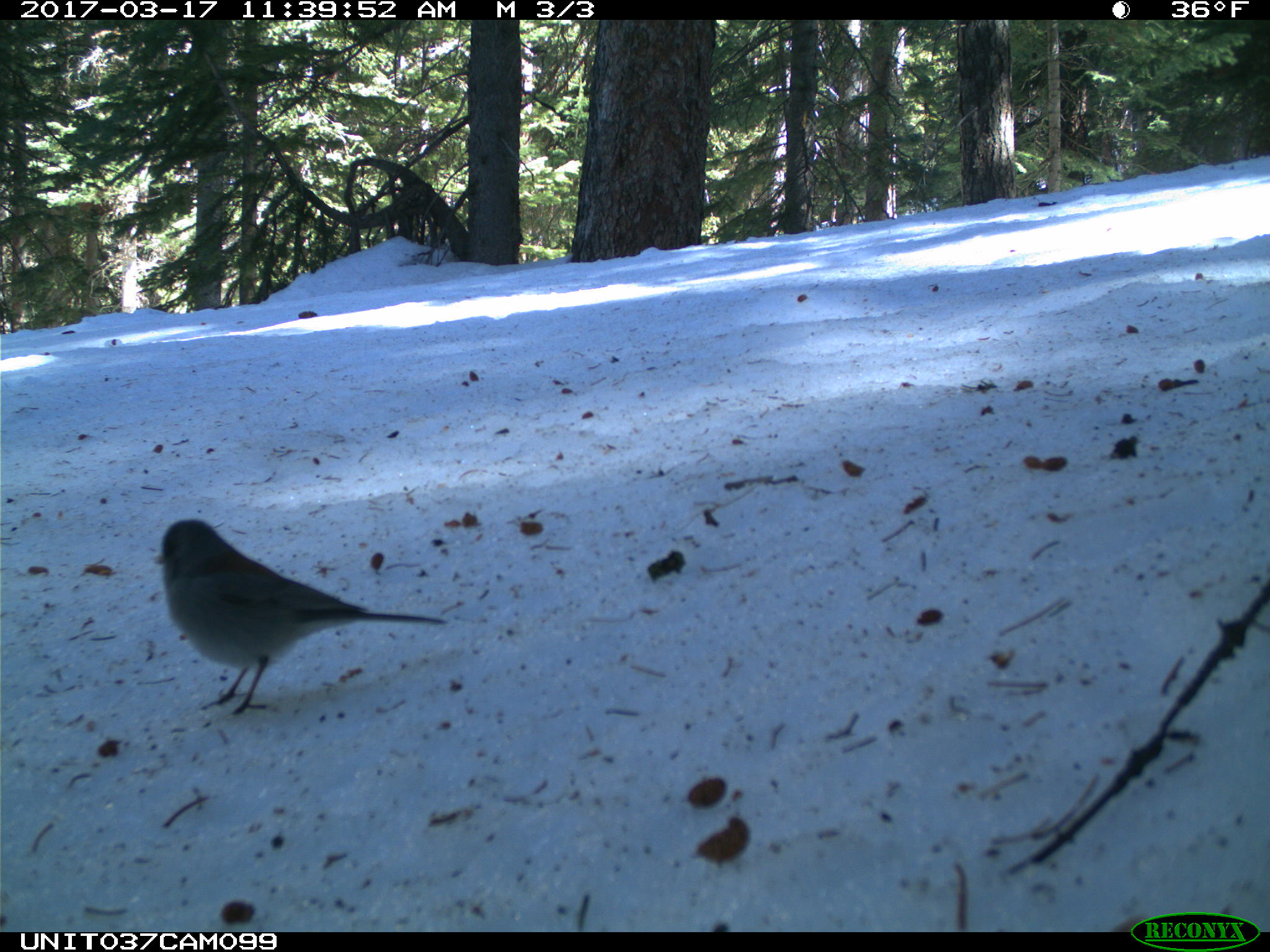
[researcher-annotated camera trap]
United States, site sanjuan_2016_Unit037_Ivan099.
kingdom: Animalia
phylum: Chordata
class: Aves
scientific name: Aves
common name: birds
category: unidentified bird